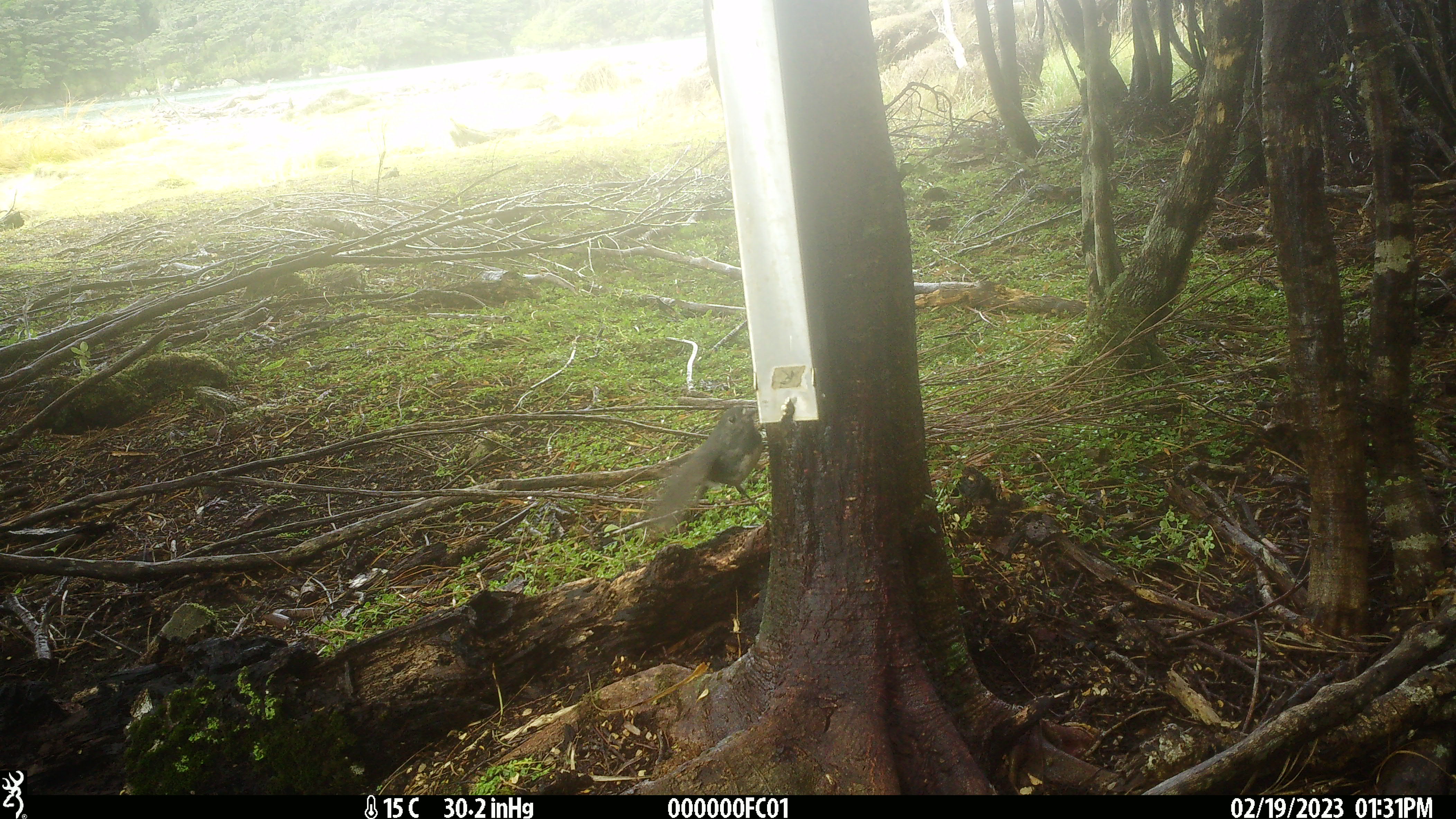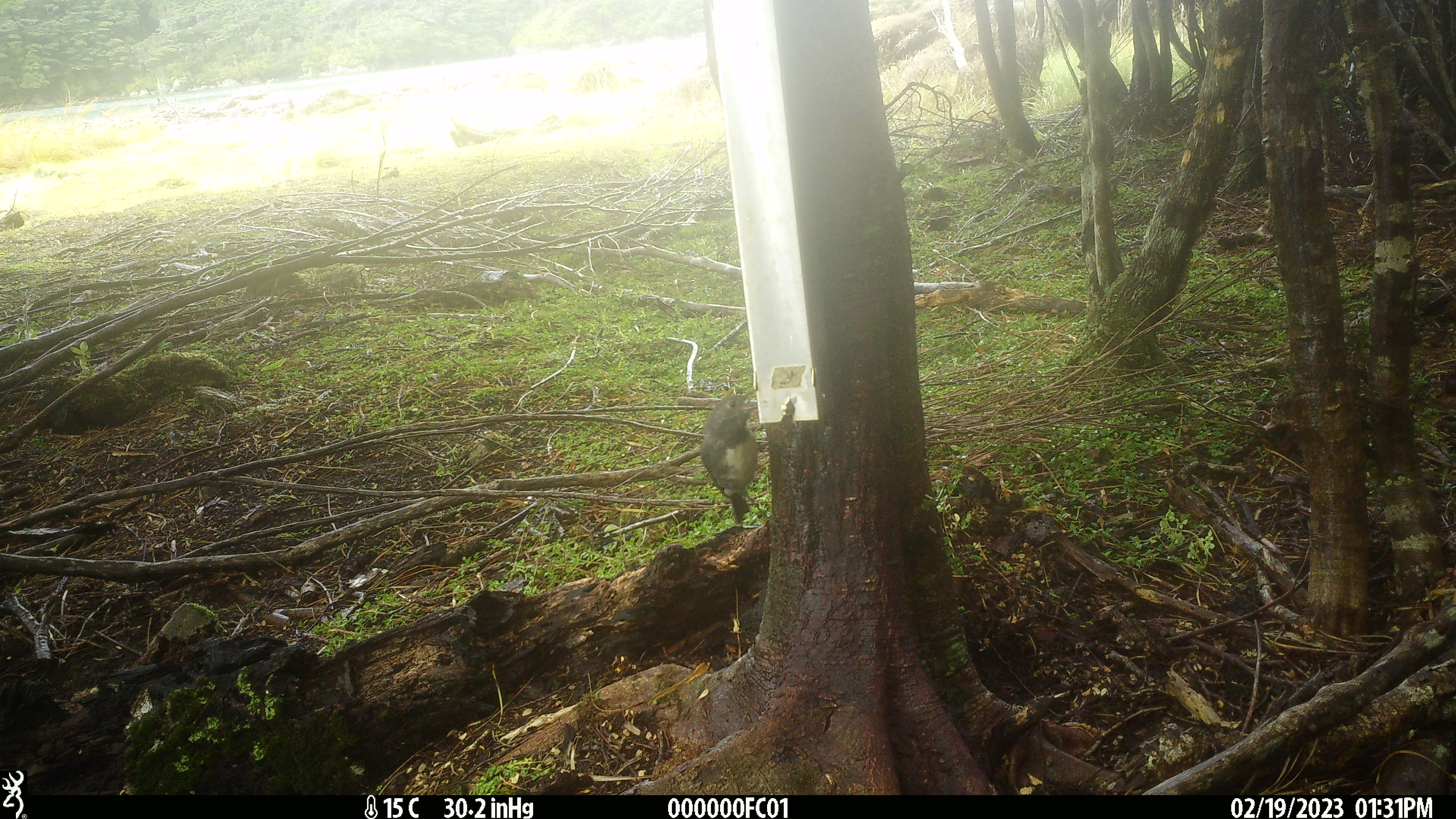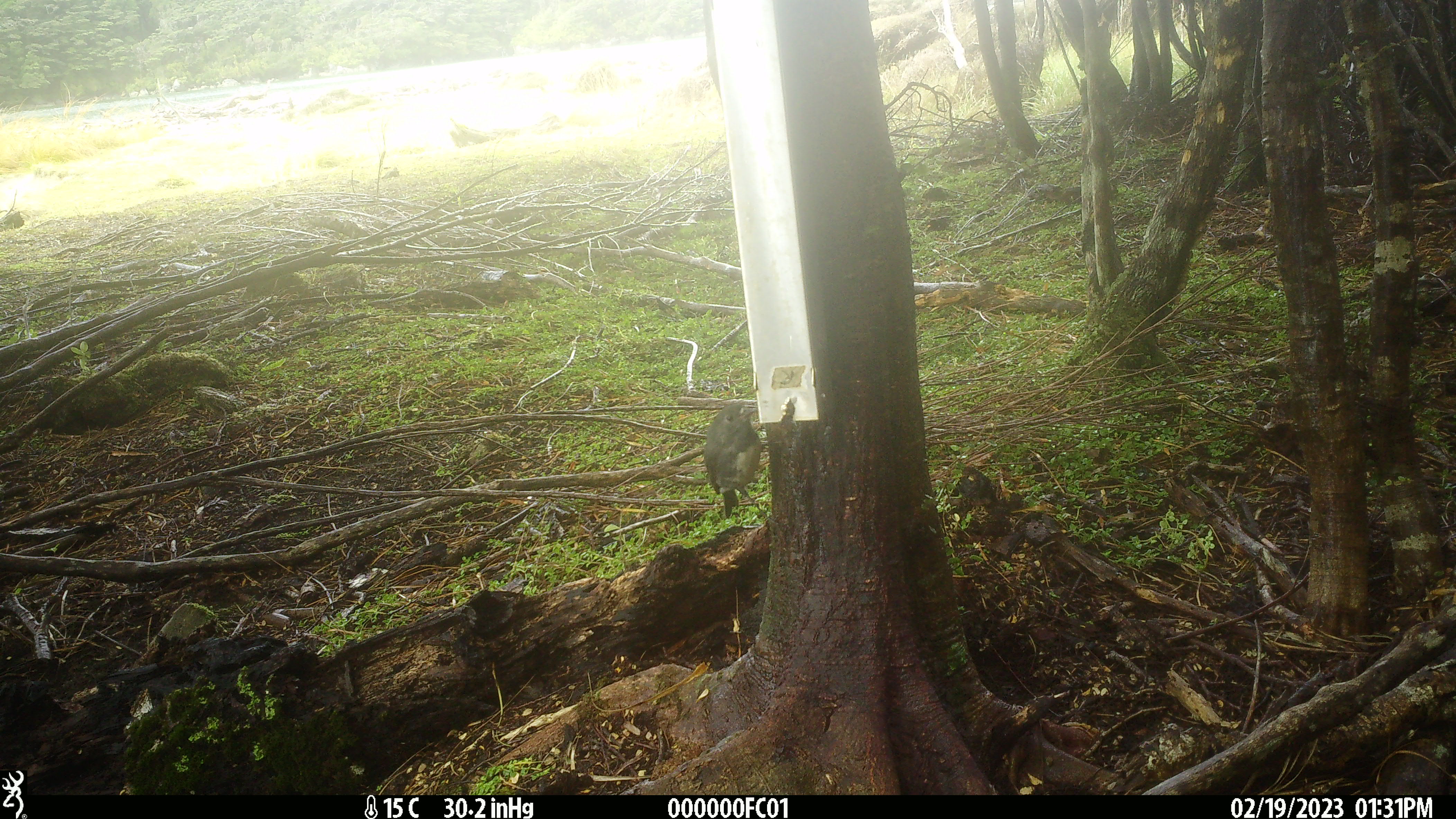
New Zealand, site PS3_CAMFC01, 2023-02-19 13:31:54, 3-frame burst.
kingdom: Animalia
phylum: Chordata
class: Aves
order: Passeriformes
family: Petroicidae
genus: Petroica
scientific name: Petroica australis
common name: new zealand robin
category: robin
Robin (new zealand robin) (Petroica australis).